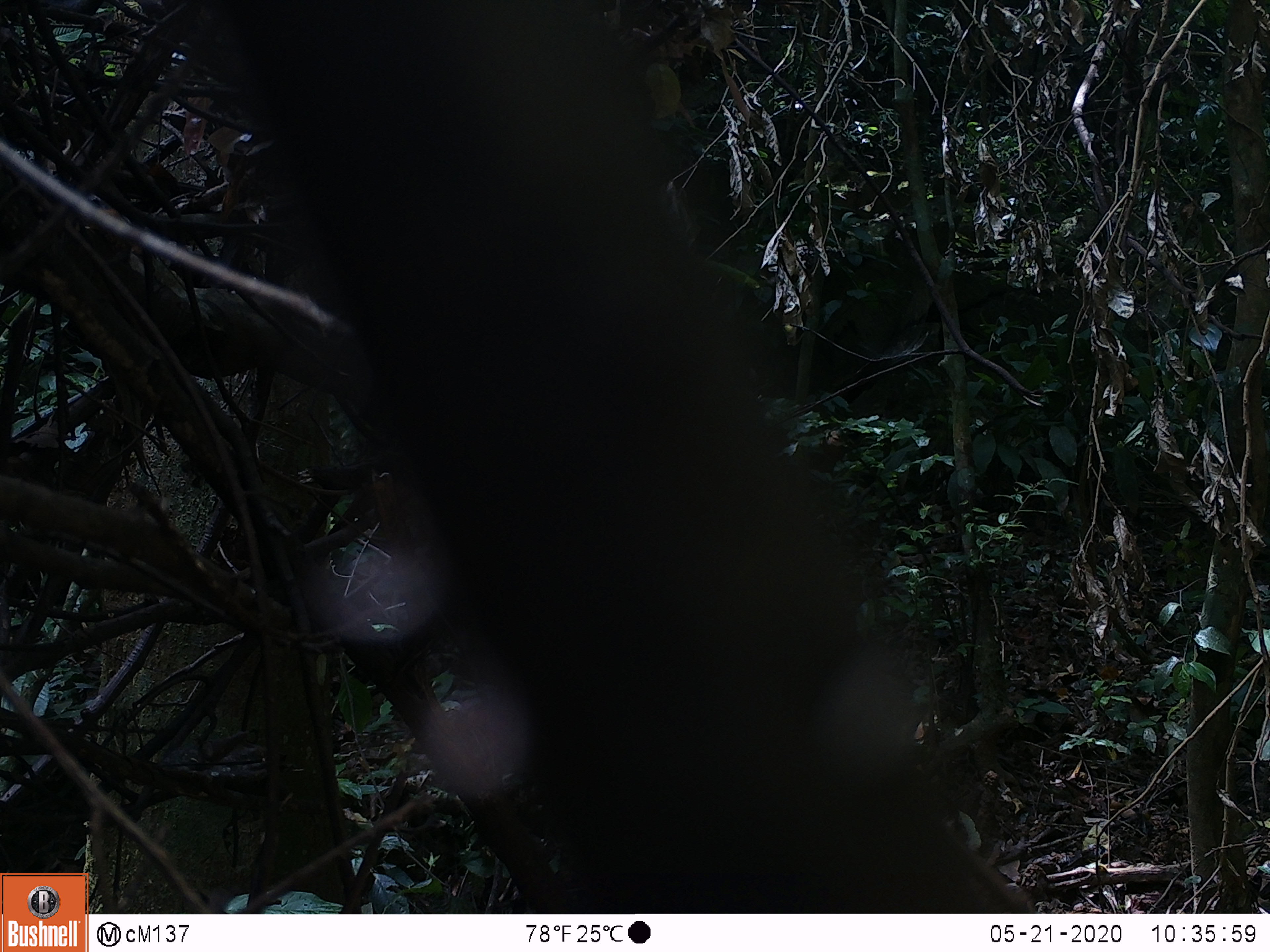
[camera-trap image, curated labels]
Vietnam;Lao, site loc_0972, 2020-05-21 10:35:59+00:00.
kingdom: Animalia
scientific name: Animalia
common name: animal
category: unidentified animal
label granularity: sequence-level